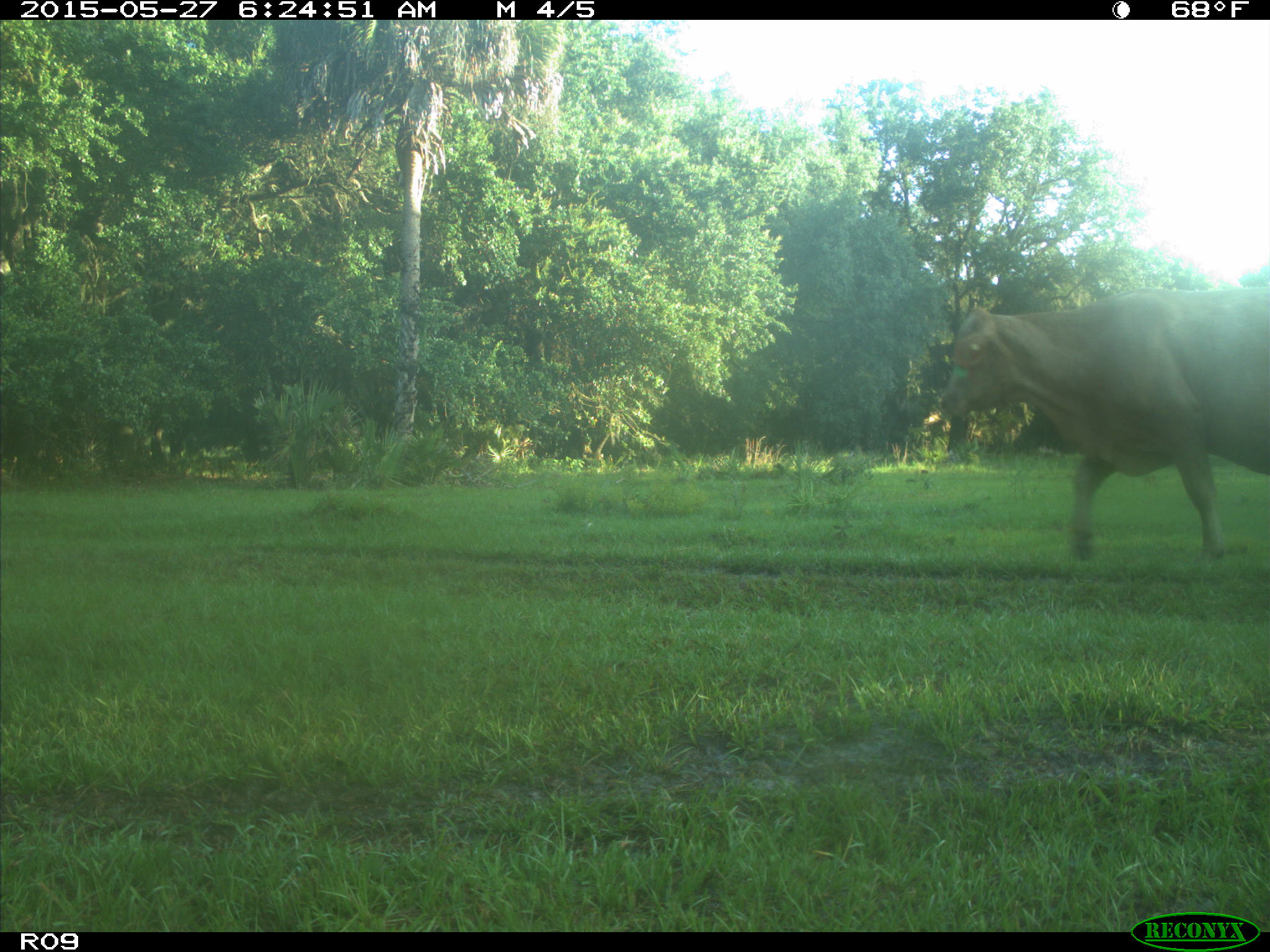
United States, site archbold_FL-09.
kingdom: Animalia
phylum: Chordata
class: Mammalia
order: Artiodactyla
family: Bovidae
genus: Bos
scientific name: Bos taurus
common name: domestic cow